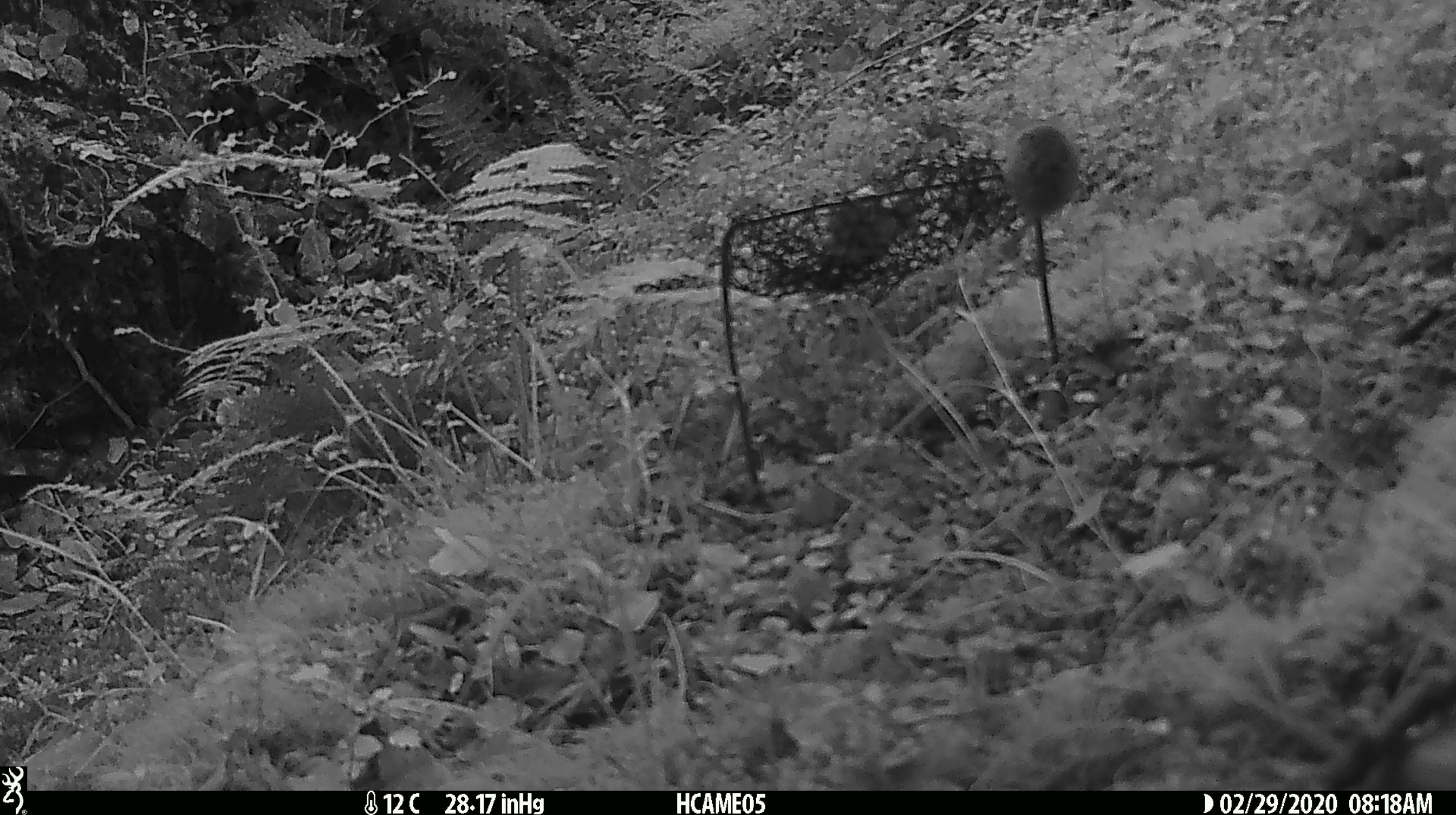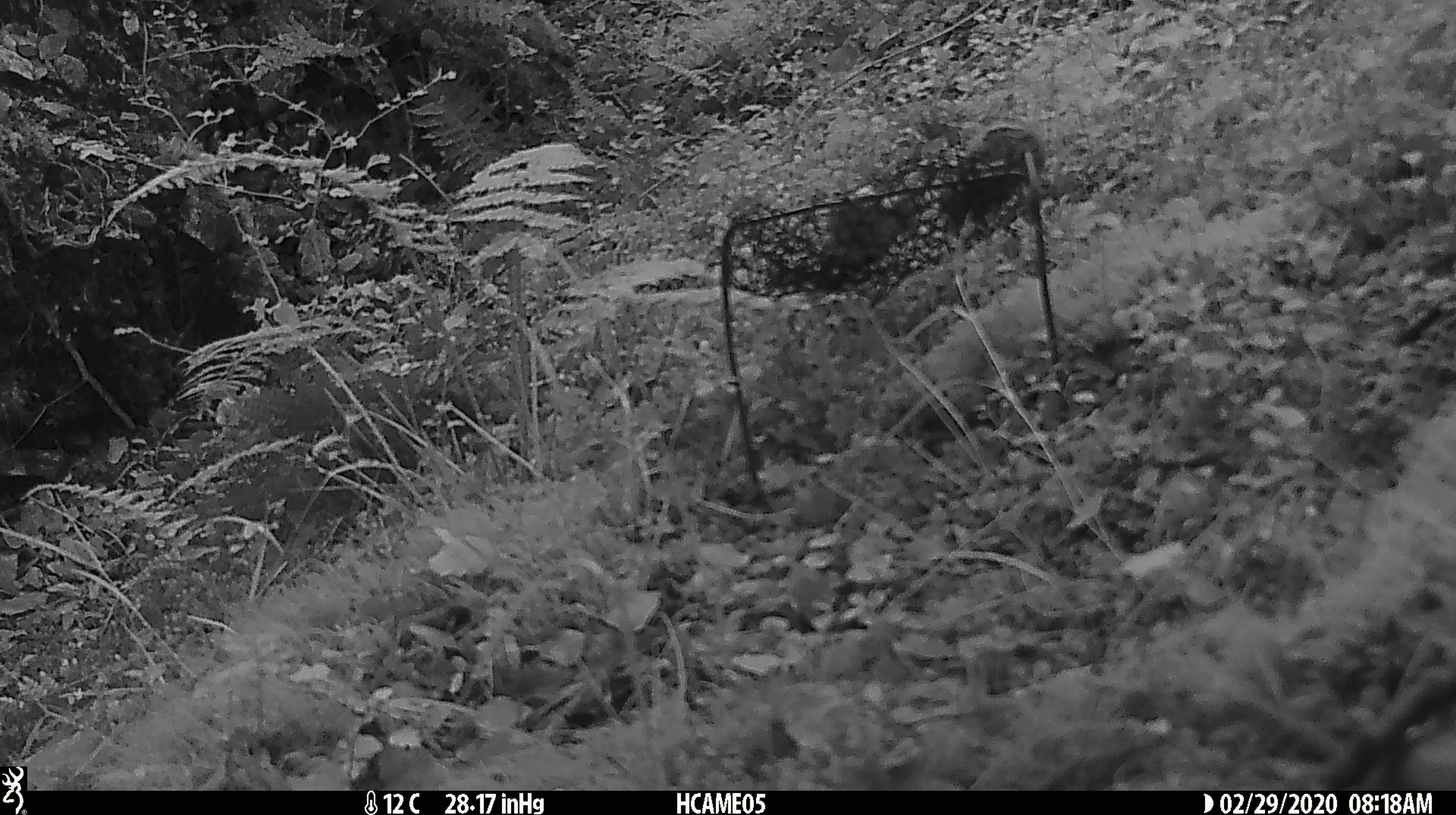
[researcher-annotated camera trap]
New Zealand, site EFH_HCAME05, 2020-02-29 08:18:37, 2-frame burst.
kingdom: Animalia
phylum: Chordata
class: Mammalia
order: Rodentia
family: Muridae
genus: Mus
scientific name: Mus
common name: mouse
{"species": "mouse (Mus)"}